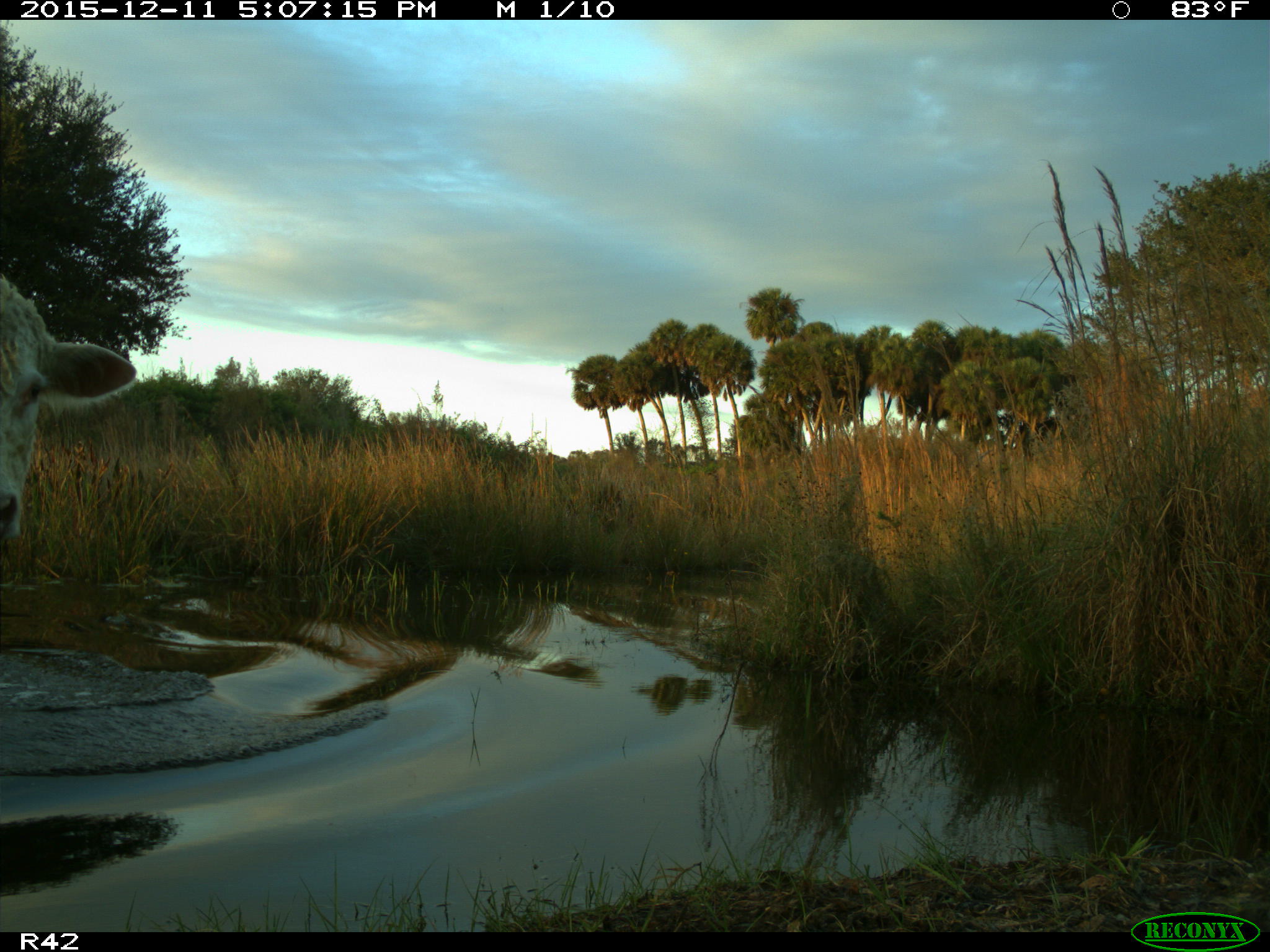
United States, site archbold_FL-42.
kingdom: Animalia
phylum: Chordata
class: Mammalia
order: Artiodactyla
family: Bovidae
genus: Bos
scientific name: Bos taurus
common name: domestic cow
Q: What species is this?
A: Bos taurus (domestic cow).